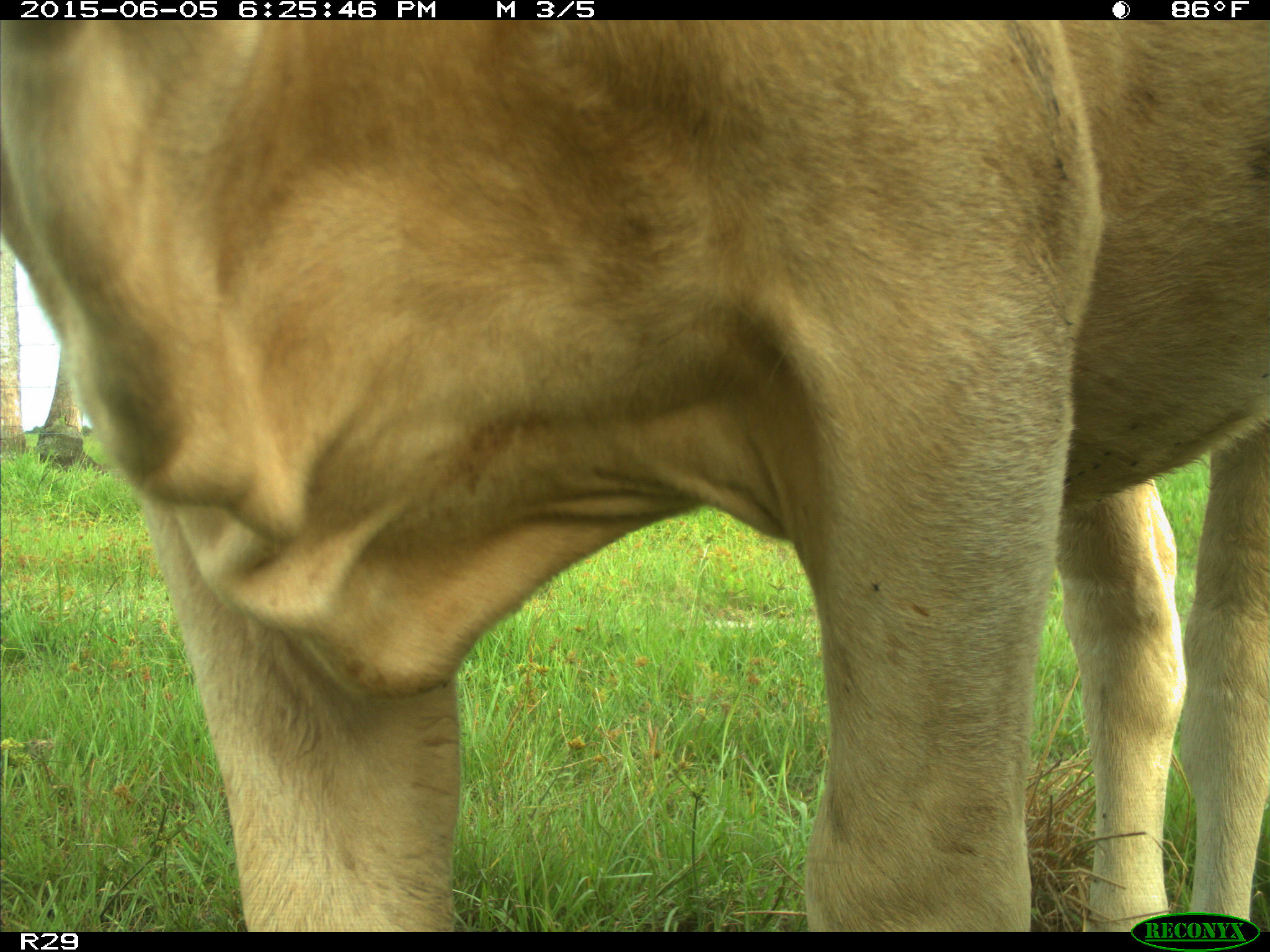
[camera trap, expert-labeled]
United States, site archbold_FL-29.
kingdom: Animalia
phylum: Chordata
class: Mammalia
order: Artiodactyla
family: Bovidae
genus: Bos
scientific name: Bos taurus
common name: domestic cow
Bos taurus (domestic cow).